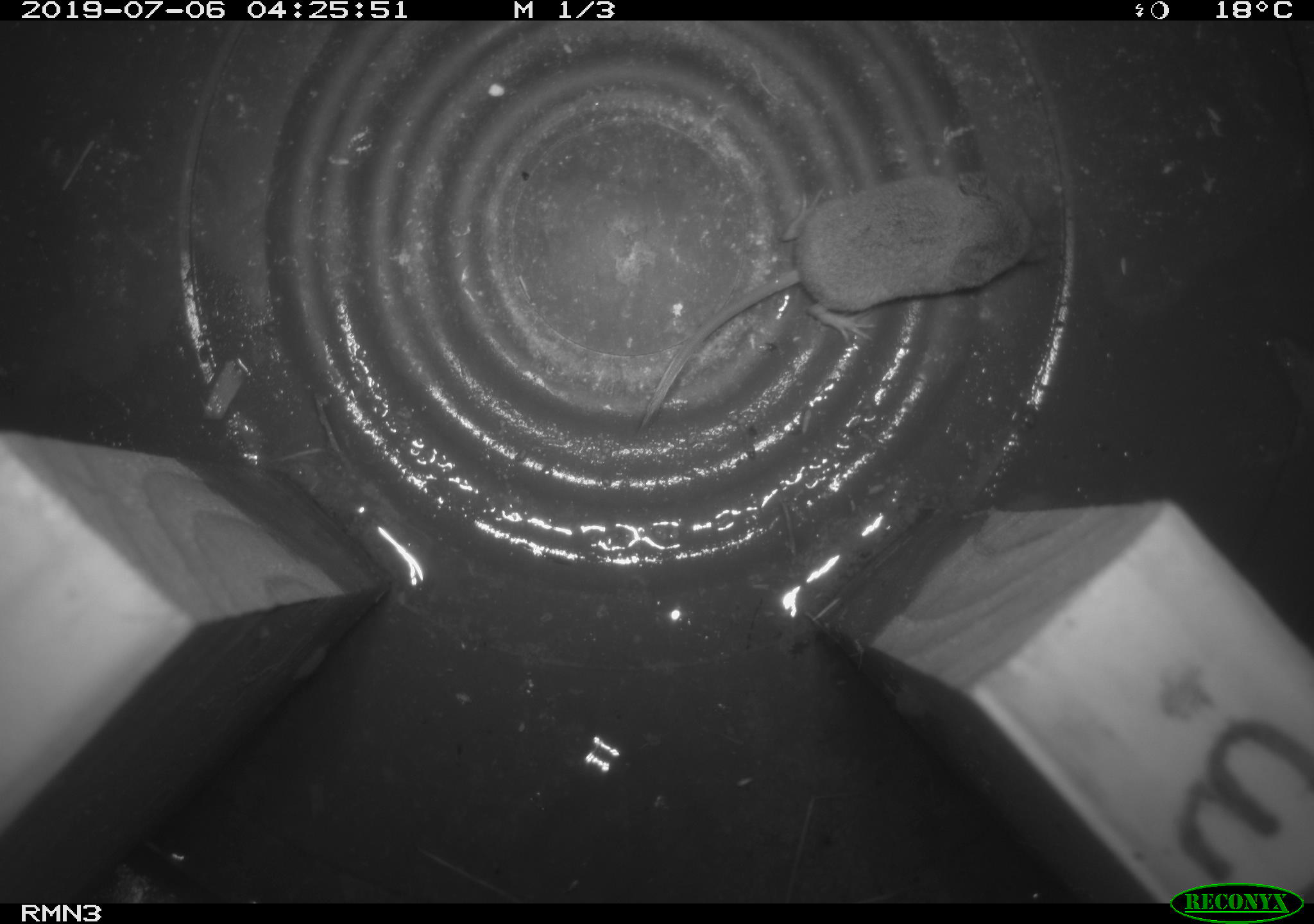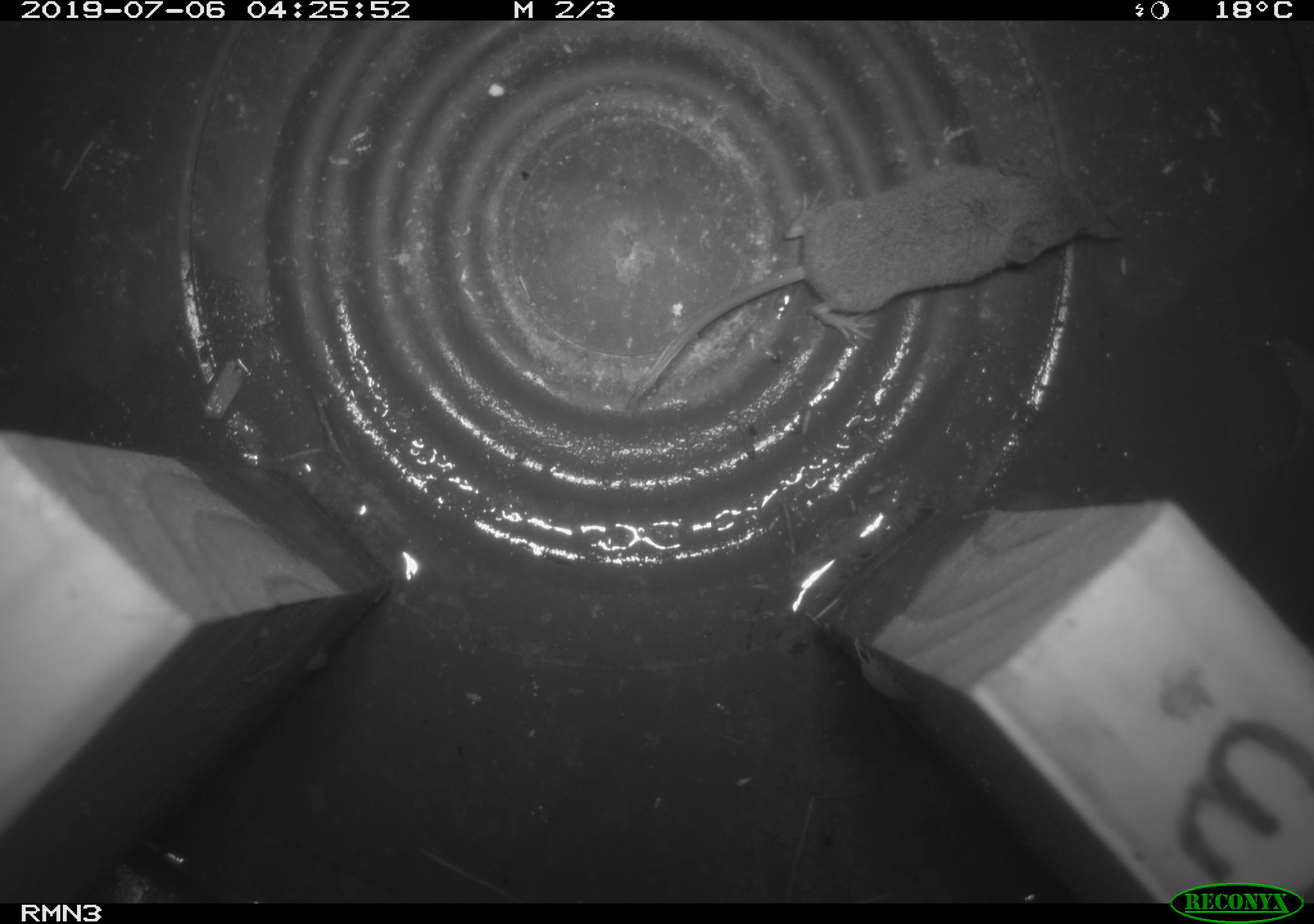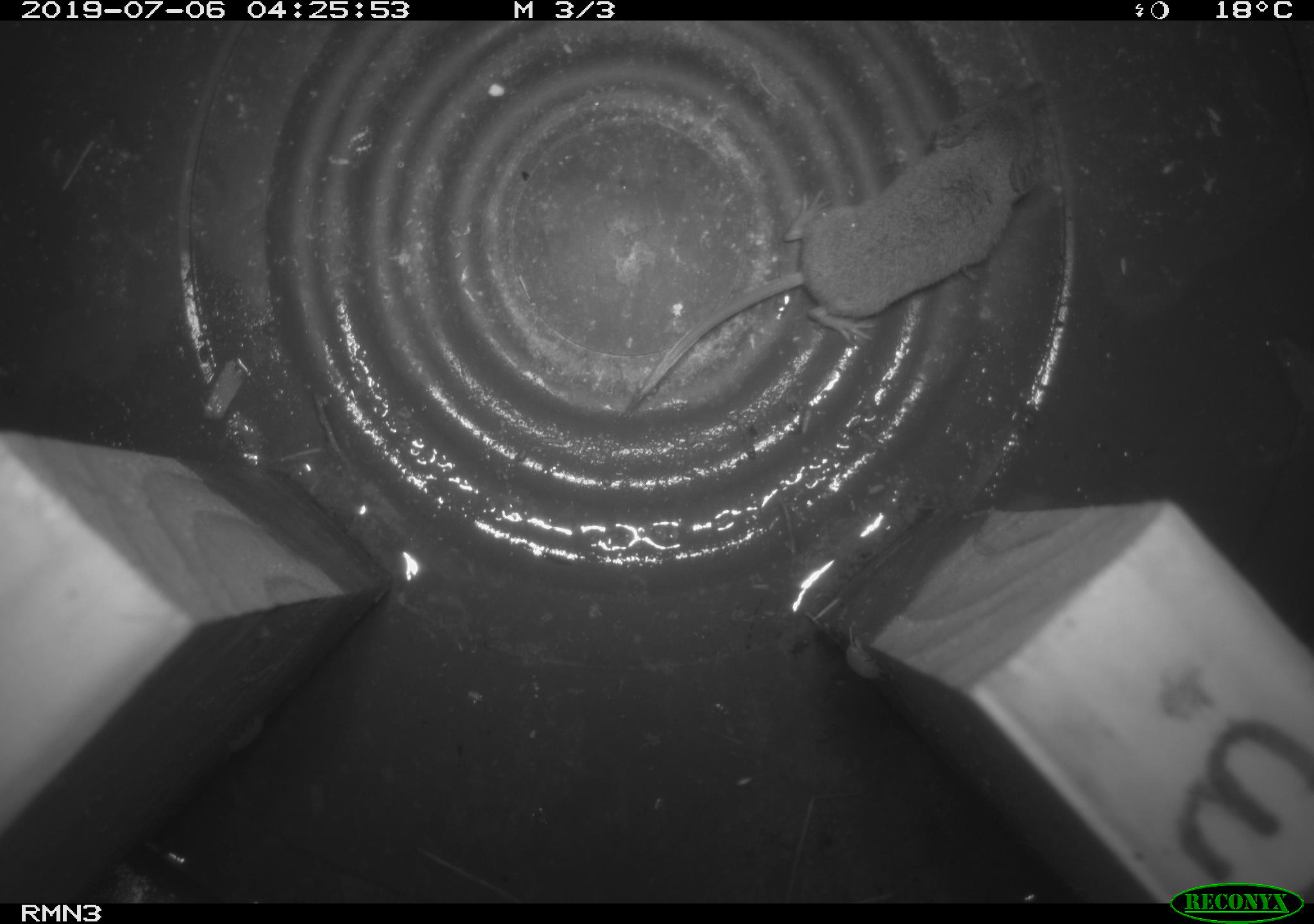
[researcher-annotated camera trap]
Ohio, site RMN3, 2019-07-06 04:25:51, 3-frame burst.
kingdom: Animalia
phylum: Chordata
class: Mammalia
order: Eulipotyphla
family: Soricidae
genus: Sorex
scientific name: Sorex cinereus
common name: masked shrew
Masked shrew (Sorex cinereus).